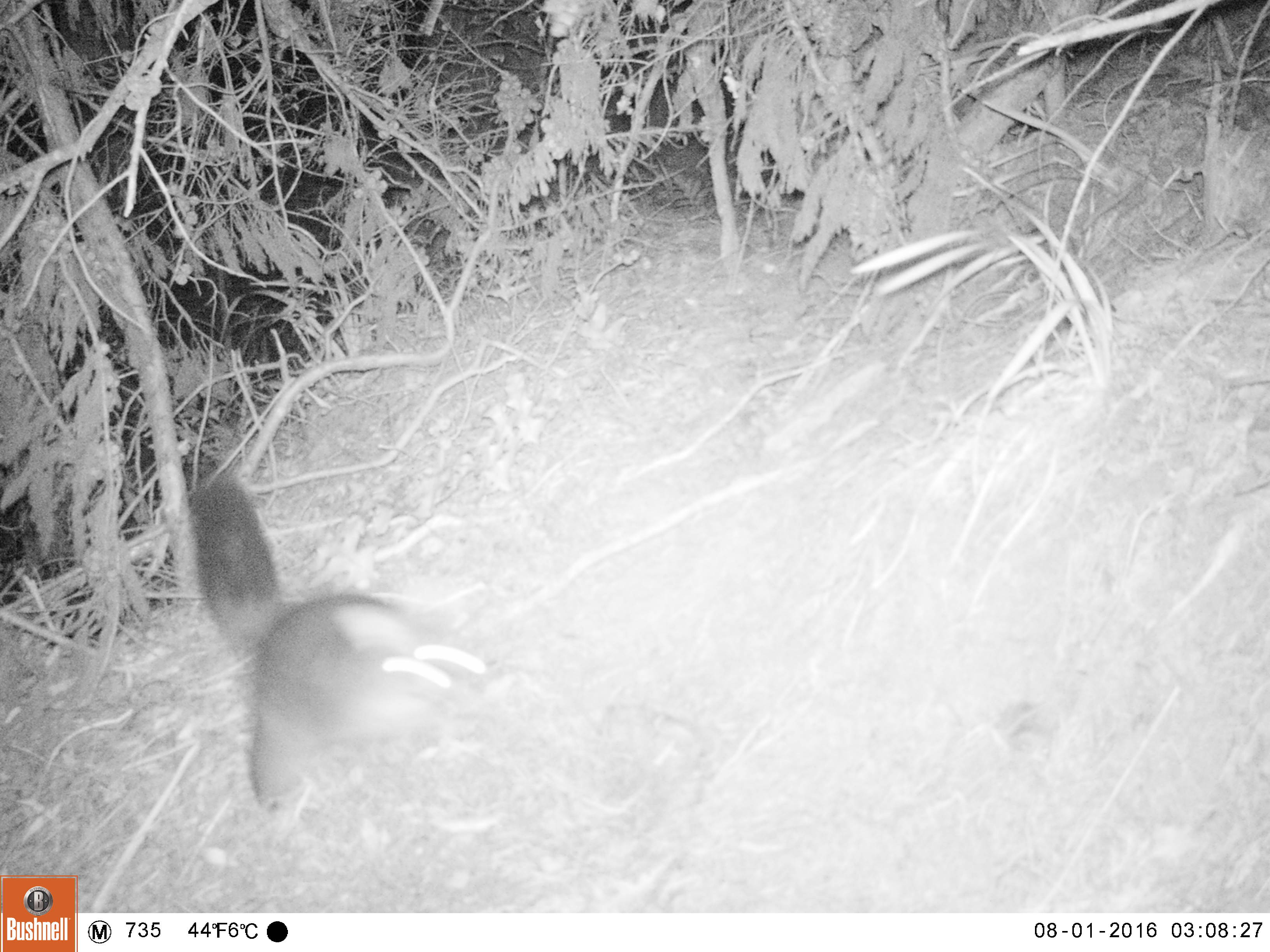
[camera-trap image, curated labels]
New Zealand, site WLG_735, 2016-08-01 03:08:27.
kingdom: Animalia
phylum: Chordata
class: Mammalia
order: Diprotodontia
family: Phalangeridae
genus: Trichosurus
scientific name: Trichosurus vulpecula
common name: common brushtail possum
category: possum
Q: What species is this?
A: Possum (common brushtail possum) (Trichosurus vulpecula).